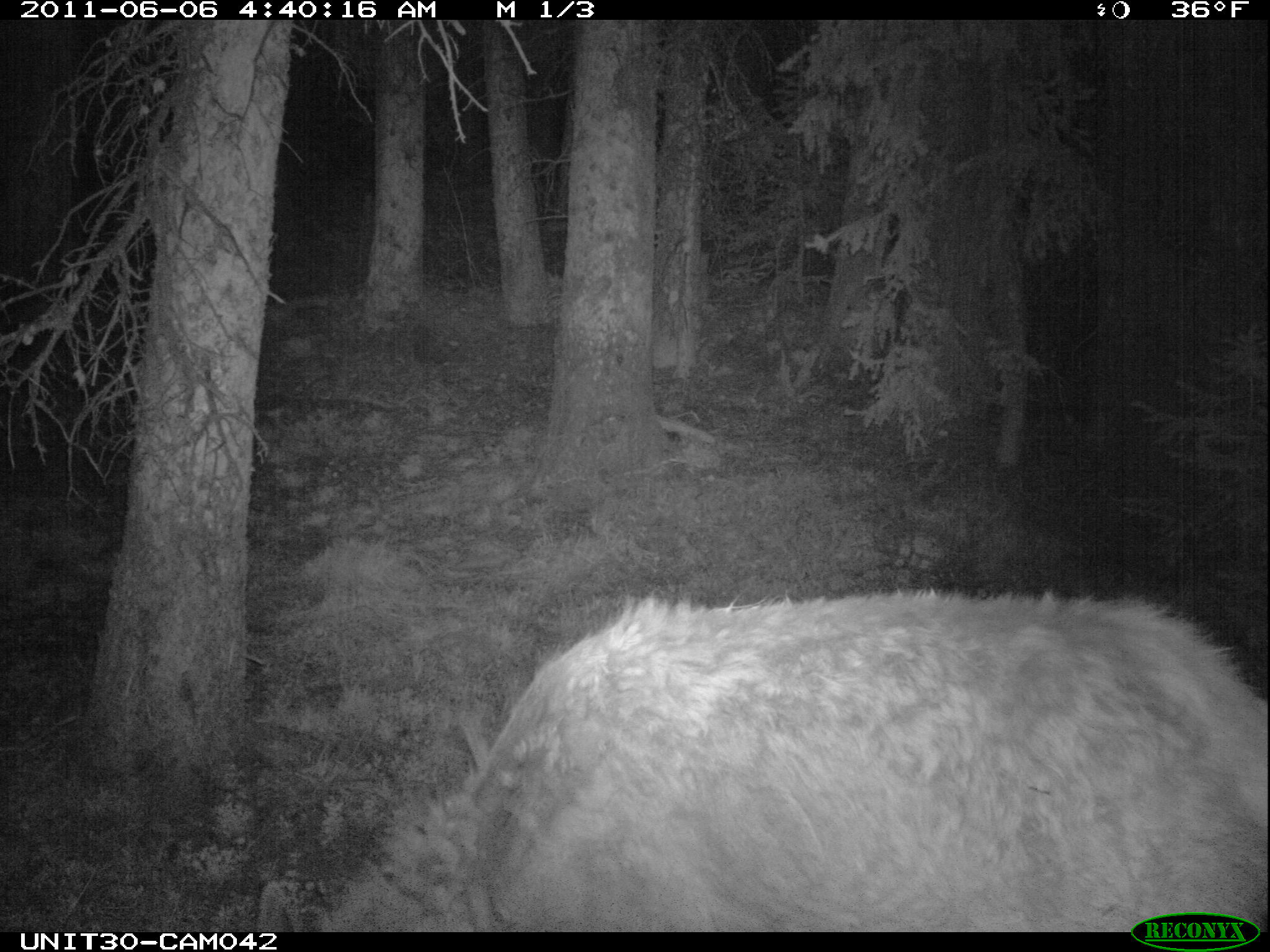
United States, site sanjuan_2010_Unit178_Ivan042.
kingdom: Animalia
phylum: Chordata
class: Mammalia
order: Artiodactyla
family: Cervidae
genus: Cervus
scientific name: Cervus elaphus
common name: red deer